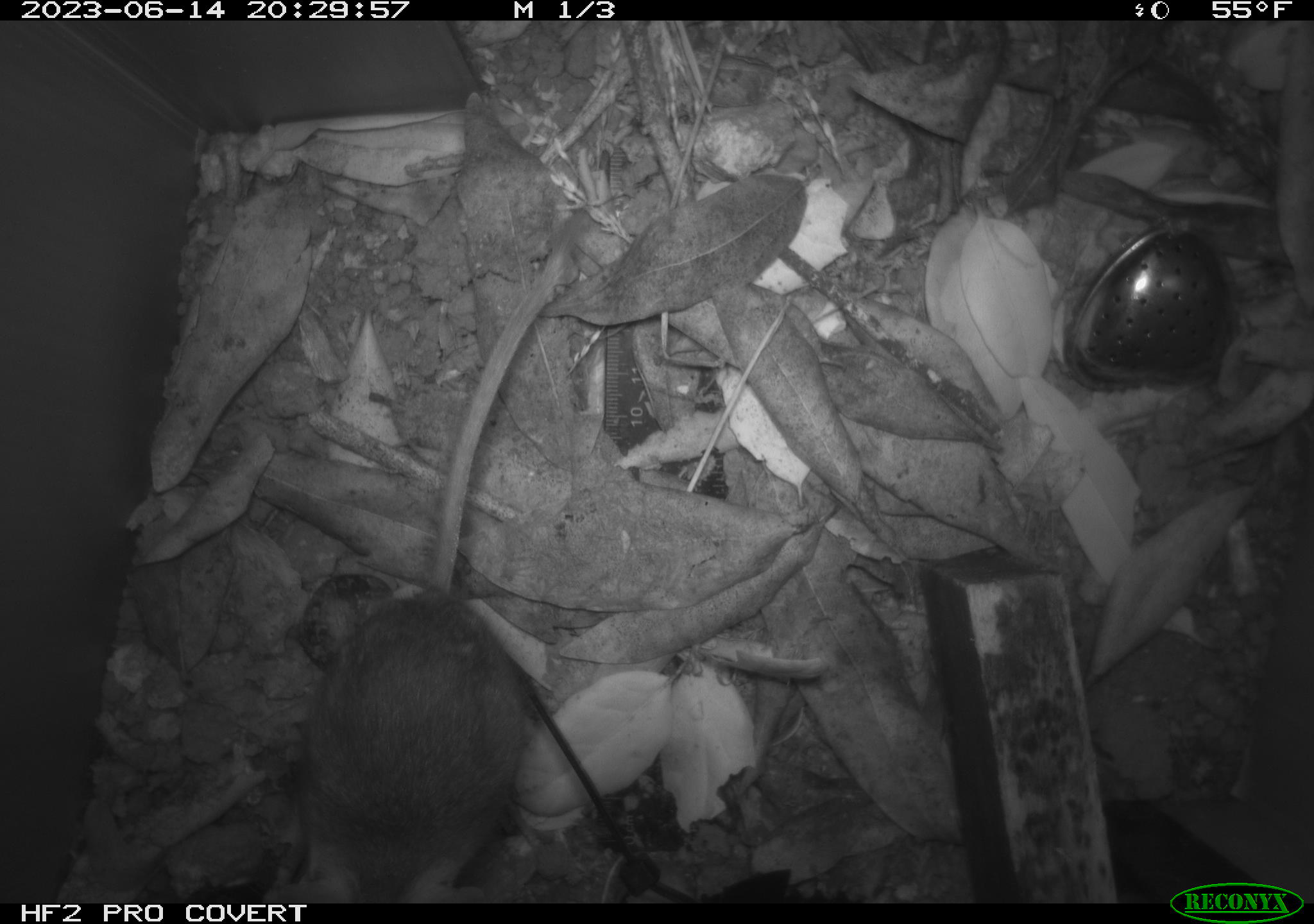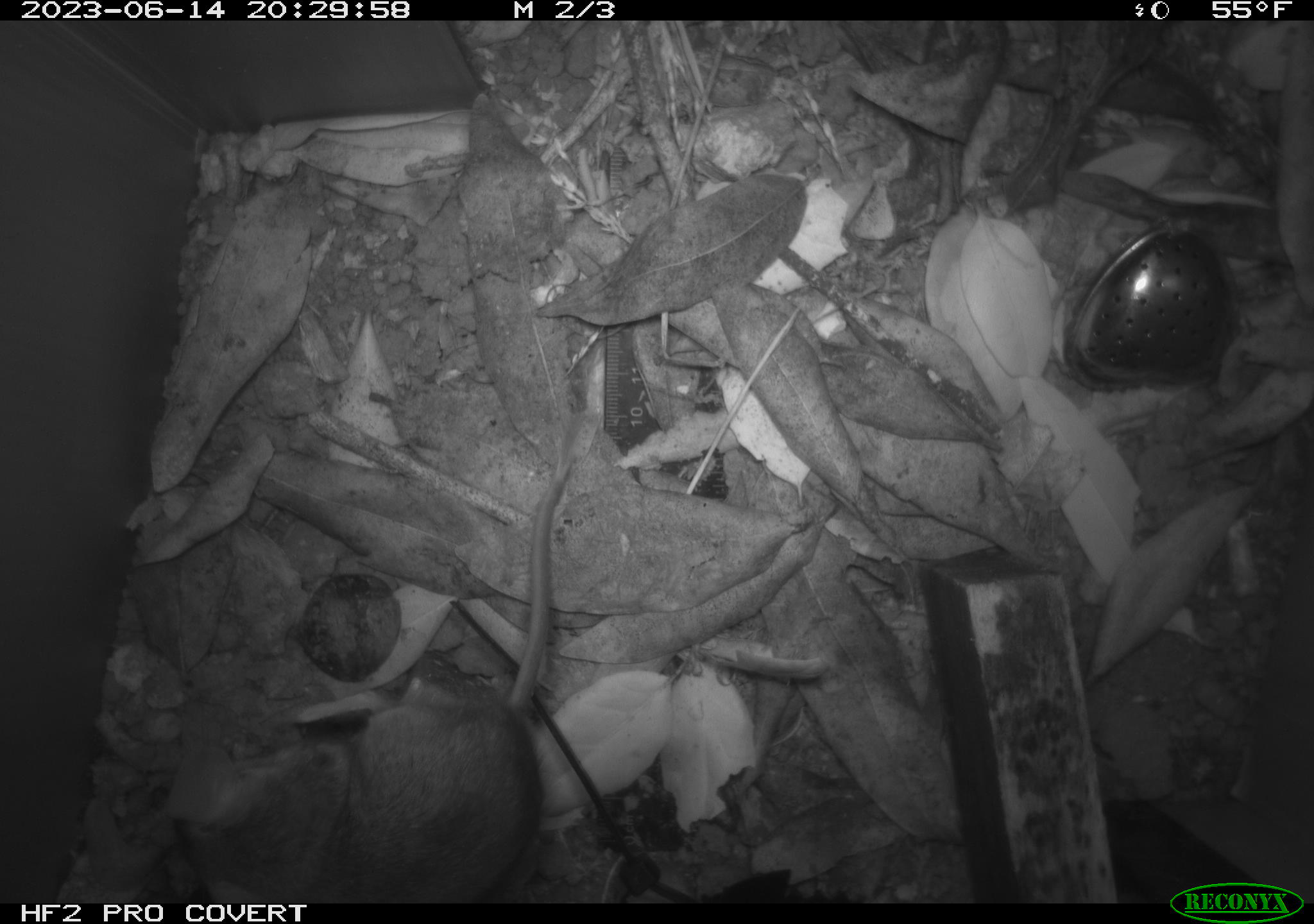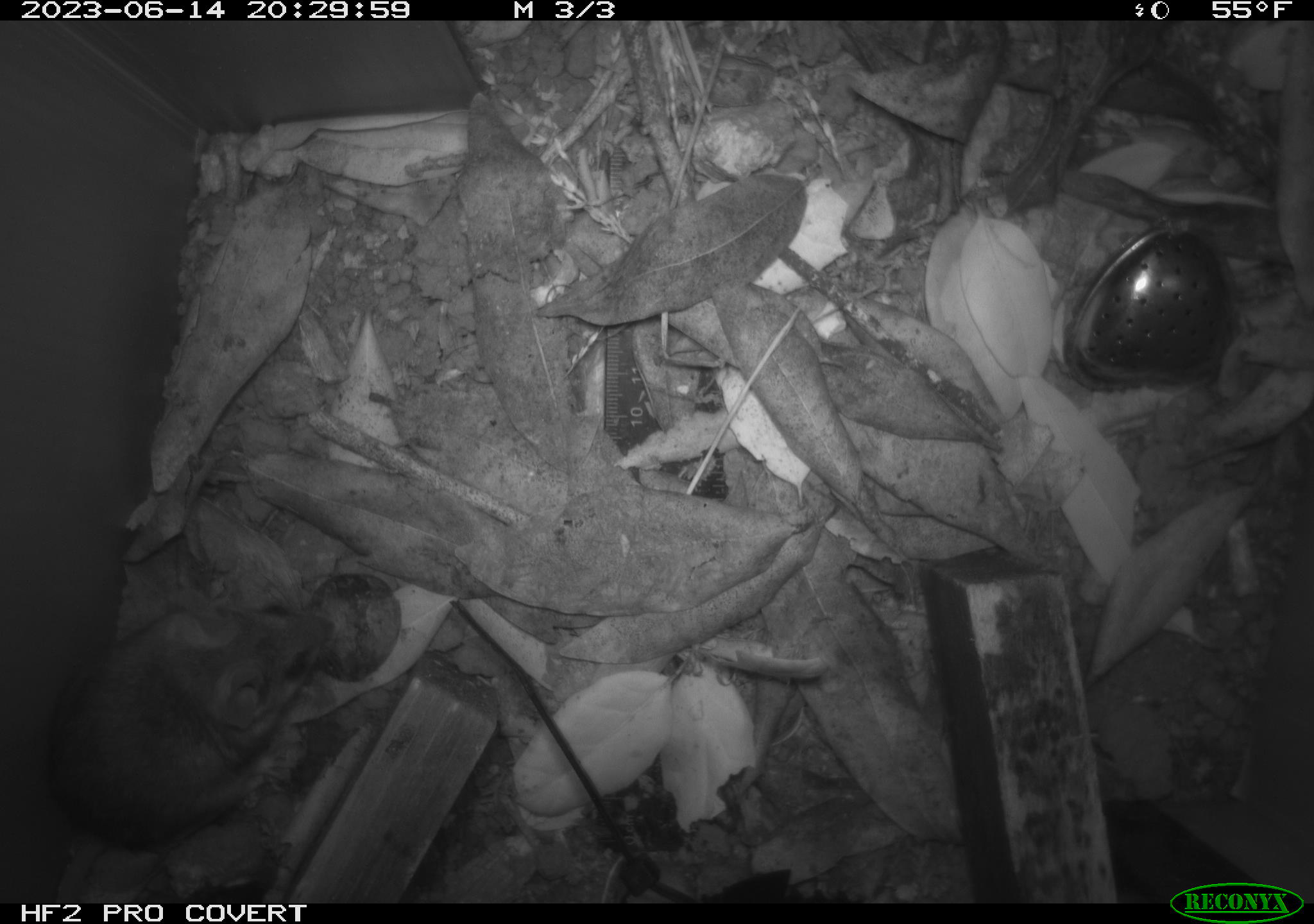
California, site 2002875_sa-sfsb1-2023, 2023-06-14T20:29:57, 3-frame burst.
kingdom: Animalia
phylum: Chordata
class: Mammalia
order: Rodentia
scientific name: Rodentia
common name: mouse species